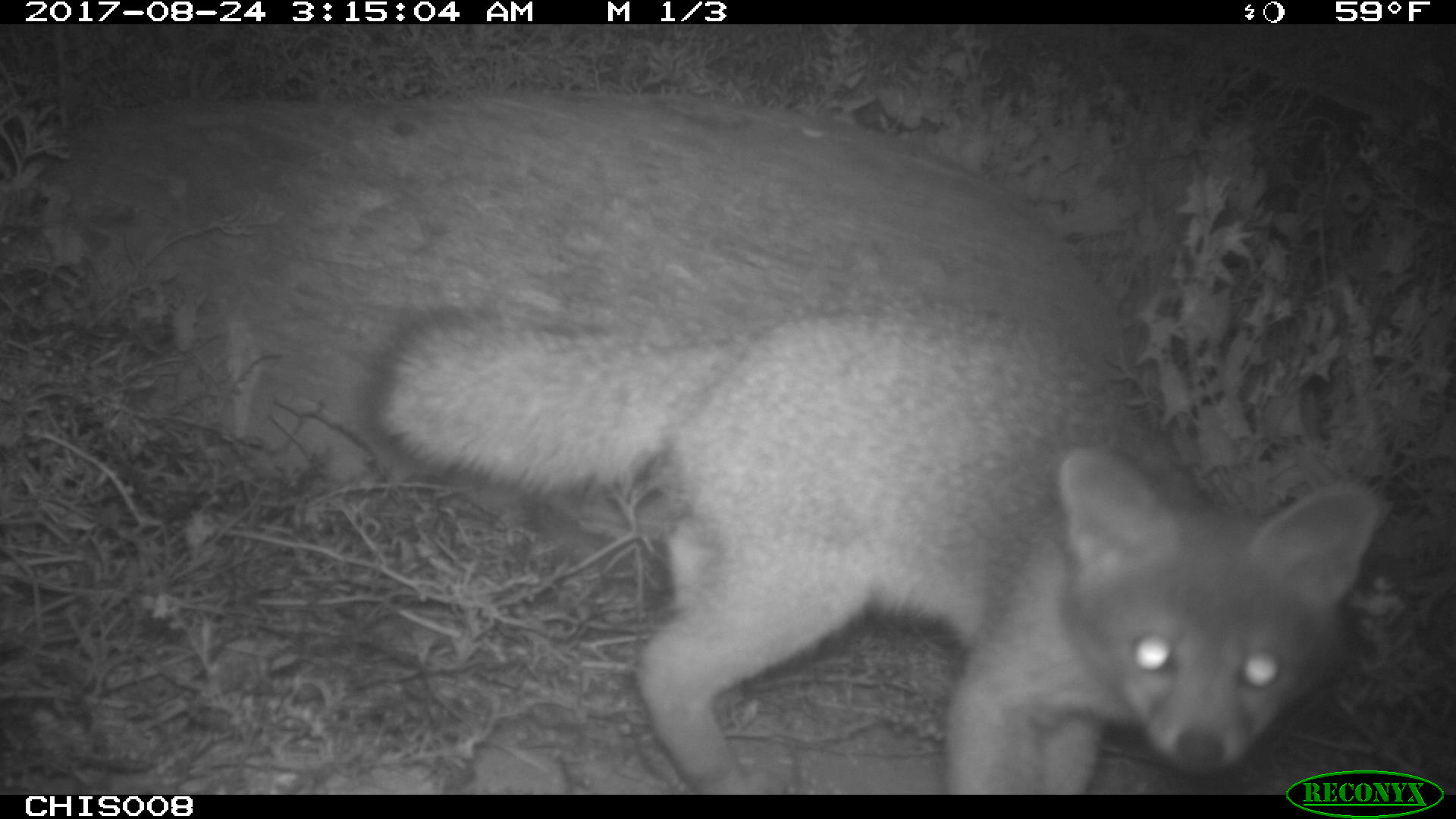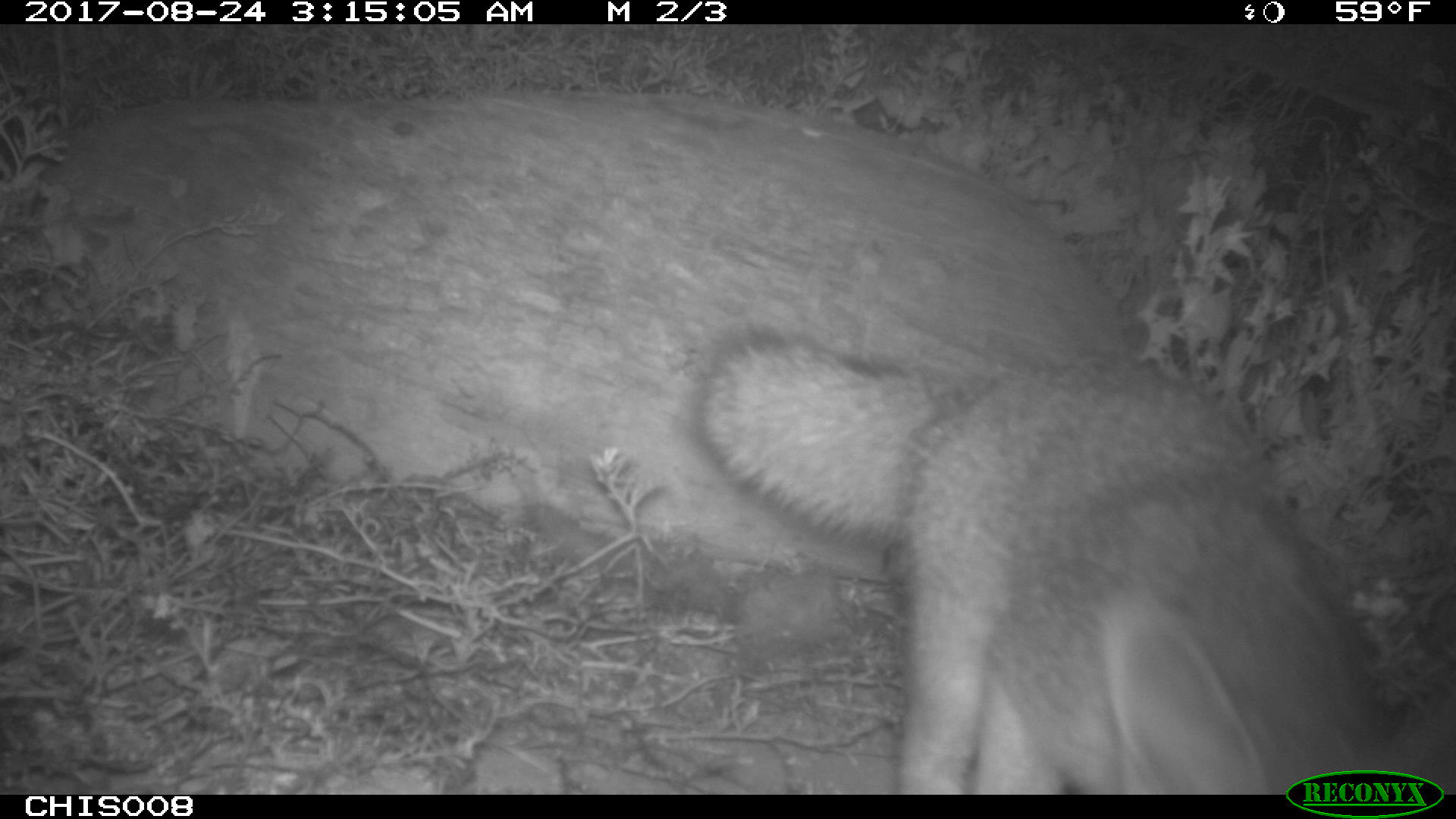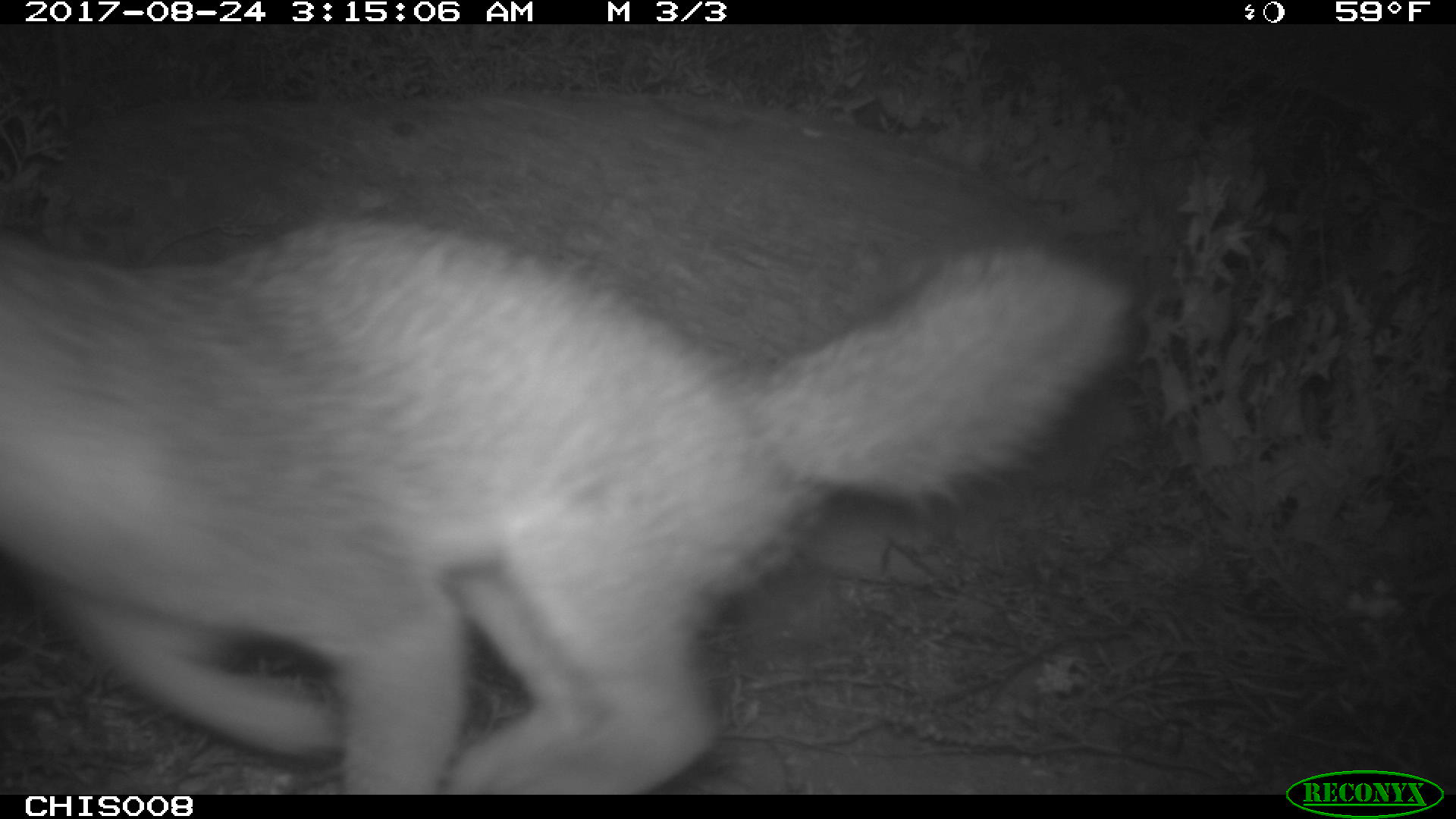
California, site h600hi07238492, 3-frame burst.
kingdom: Animalia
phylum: Chordata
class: Mammalia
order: Carnivora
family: Canidae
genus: Urocyon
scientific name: Urocyon littoralis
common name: island fox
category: fox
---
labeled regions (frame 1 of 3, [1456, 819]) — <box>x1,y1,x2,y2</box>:
fox: <box>356,296,1379,795</box>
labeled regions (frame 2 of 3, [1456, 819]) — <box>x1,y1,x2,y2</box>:
fox: <box>695,331,1455,795</box>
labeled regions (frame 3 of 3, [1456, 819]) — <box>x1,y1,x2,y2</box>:
fox: <box>0,212,1140,795</box>